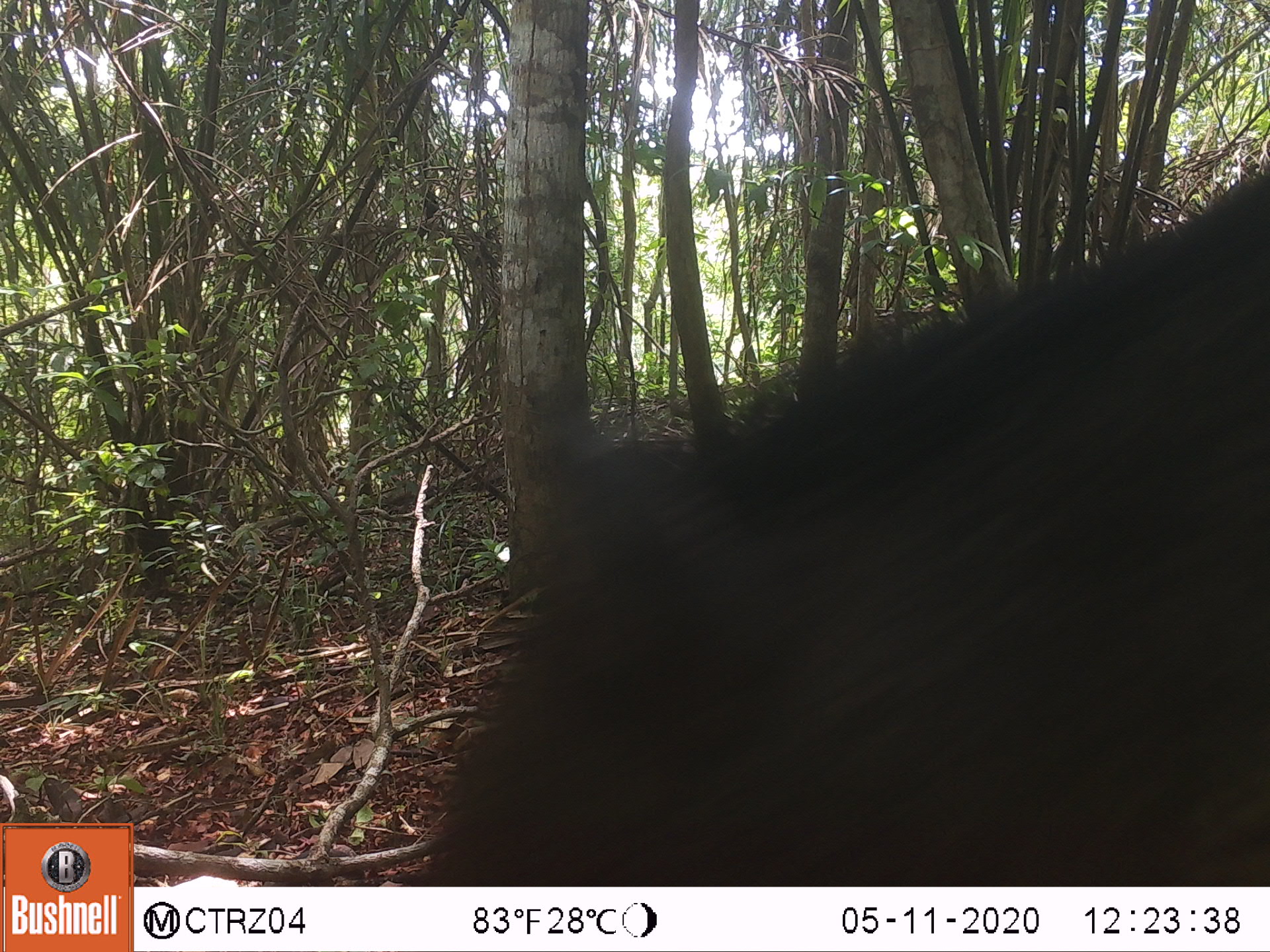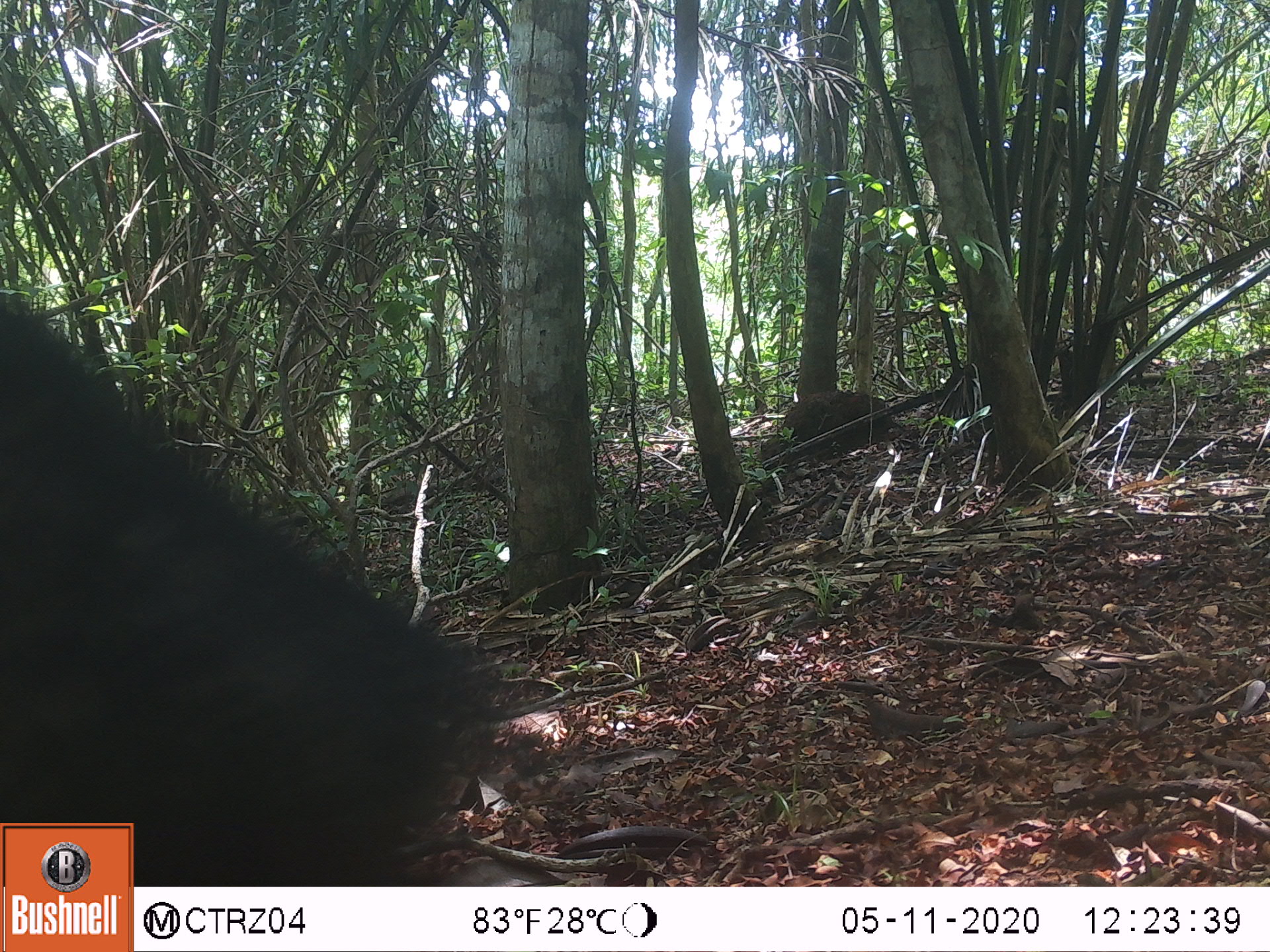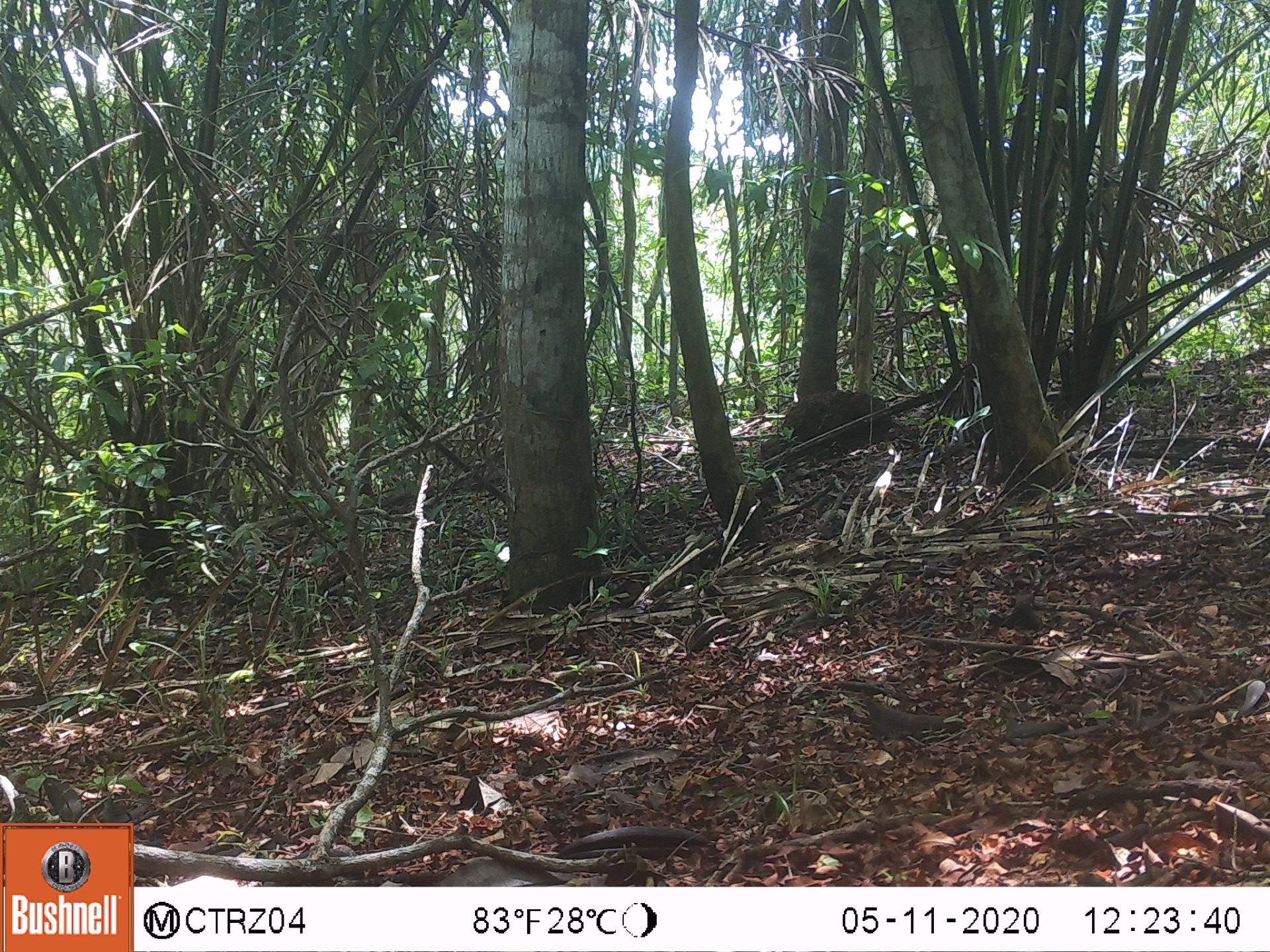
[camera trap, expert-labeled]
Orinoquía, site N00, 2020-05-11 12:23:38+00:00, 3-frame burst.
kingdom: Animalia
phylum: Chordata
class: Mammalia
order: Artiodactyla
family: Tayassuidae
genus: Pecari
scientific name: Pecari tajacu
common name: collared peccary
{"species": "collared peccary (Pecari tajacu)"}